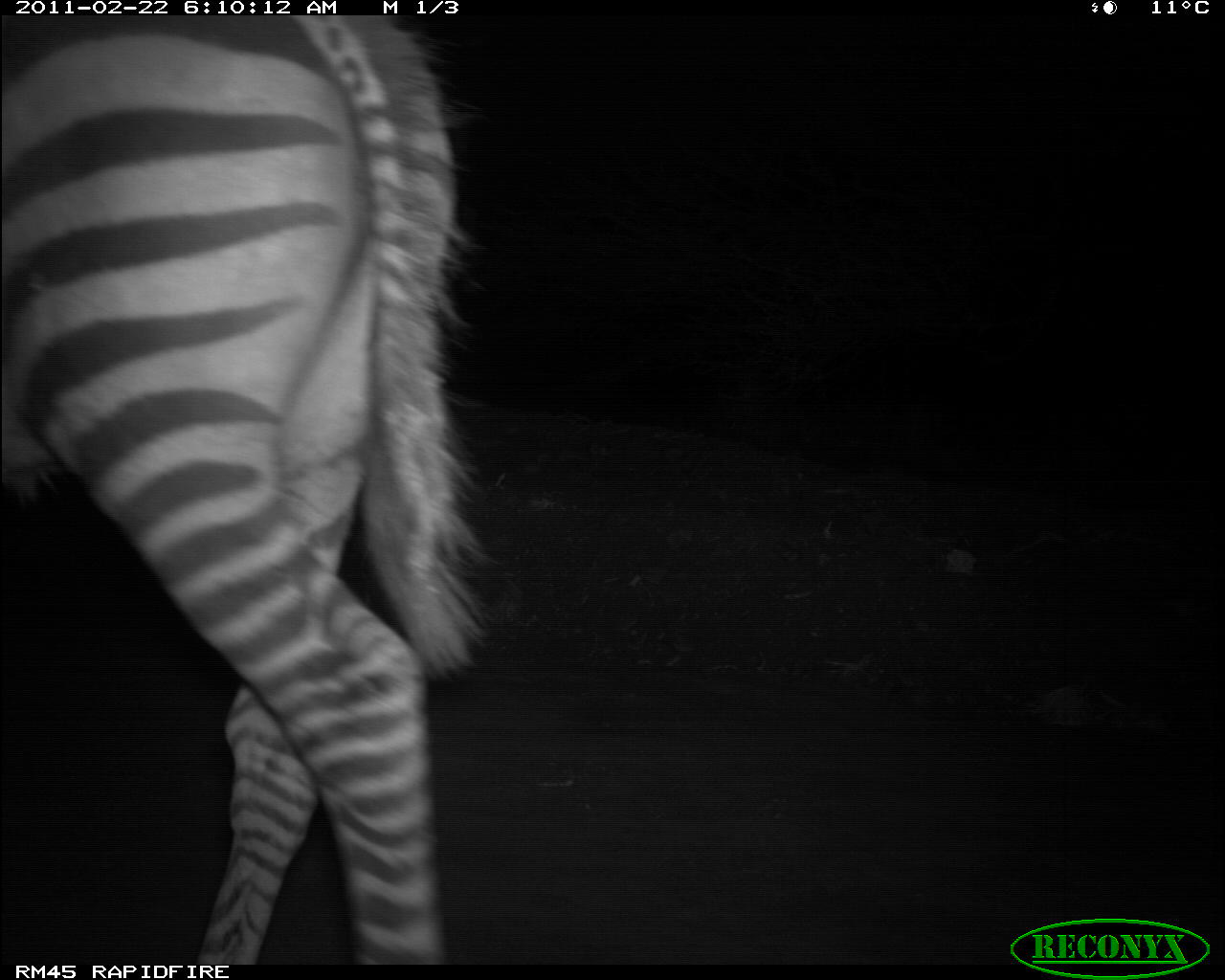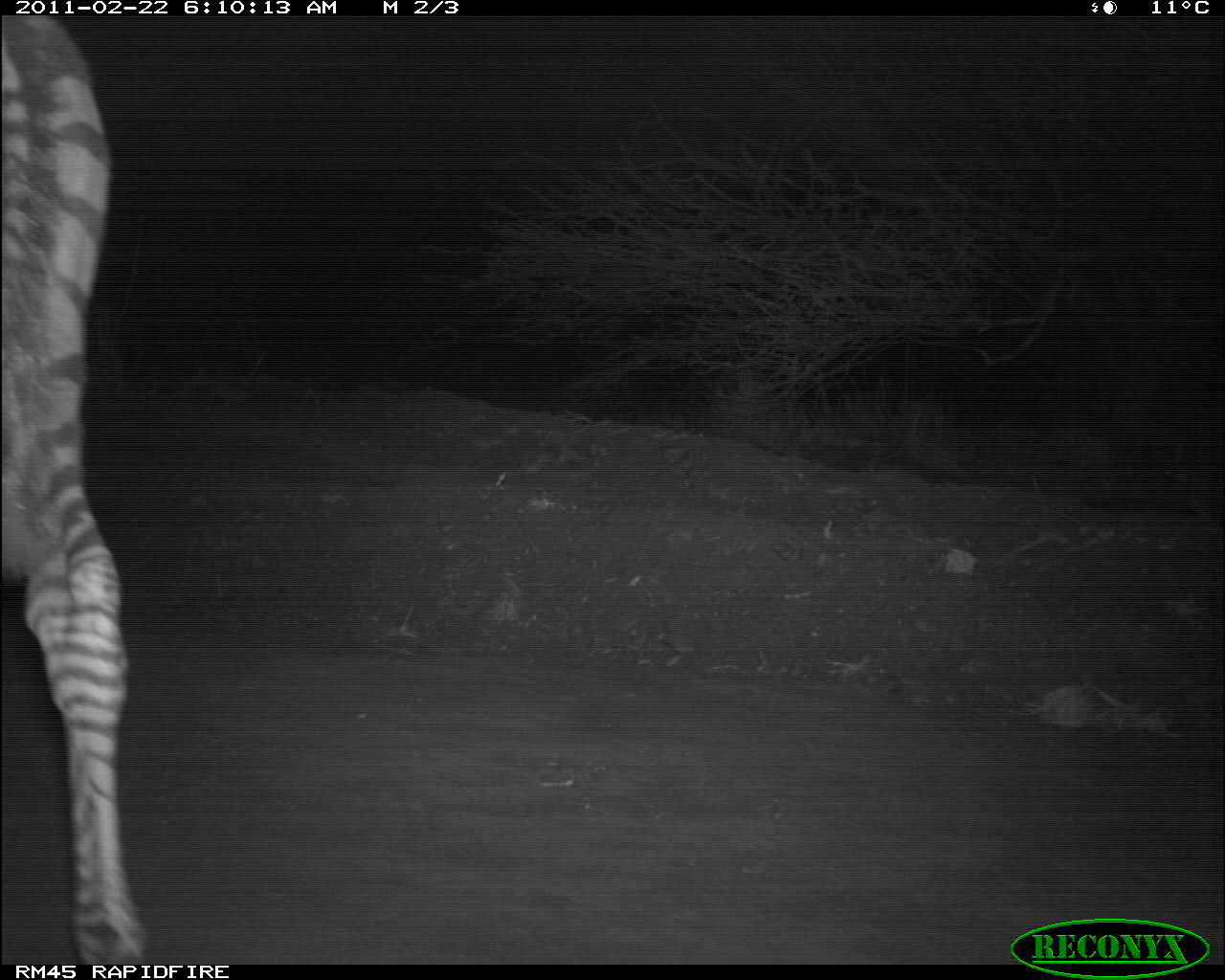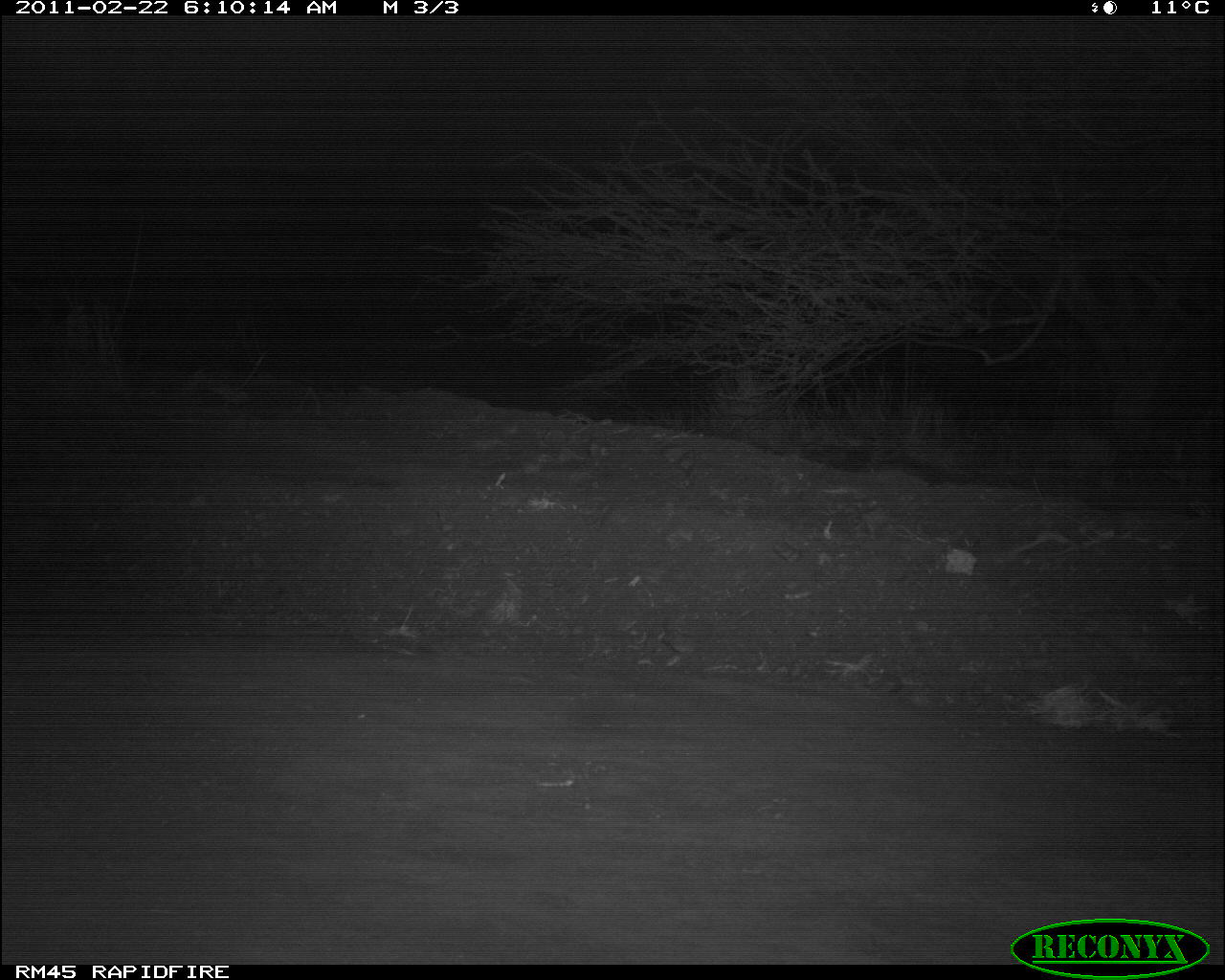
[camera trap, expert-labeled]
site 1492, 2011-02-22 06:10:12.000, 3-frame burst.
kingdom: Animalia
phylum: Chordata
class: Mammalia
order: Perissodactyla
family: Equidae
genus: Equus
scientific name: Equus quagga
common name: plains zebra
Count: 1.